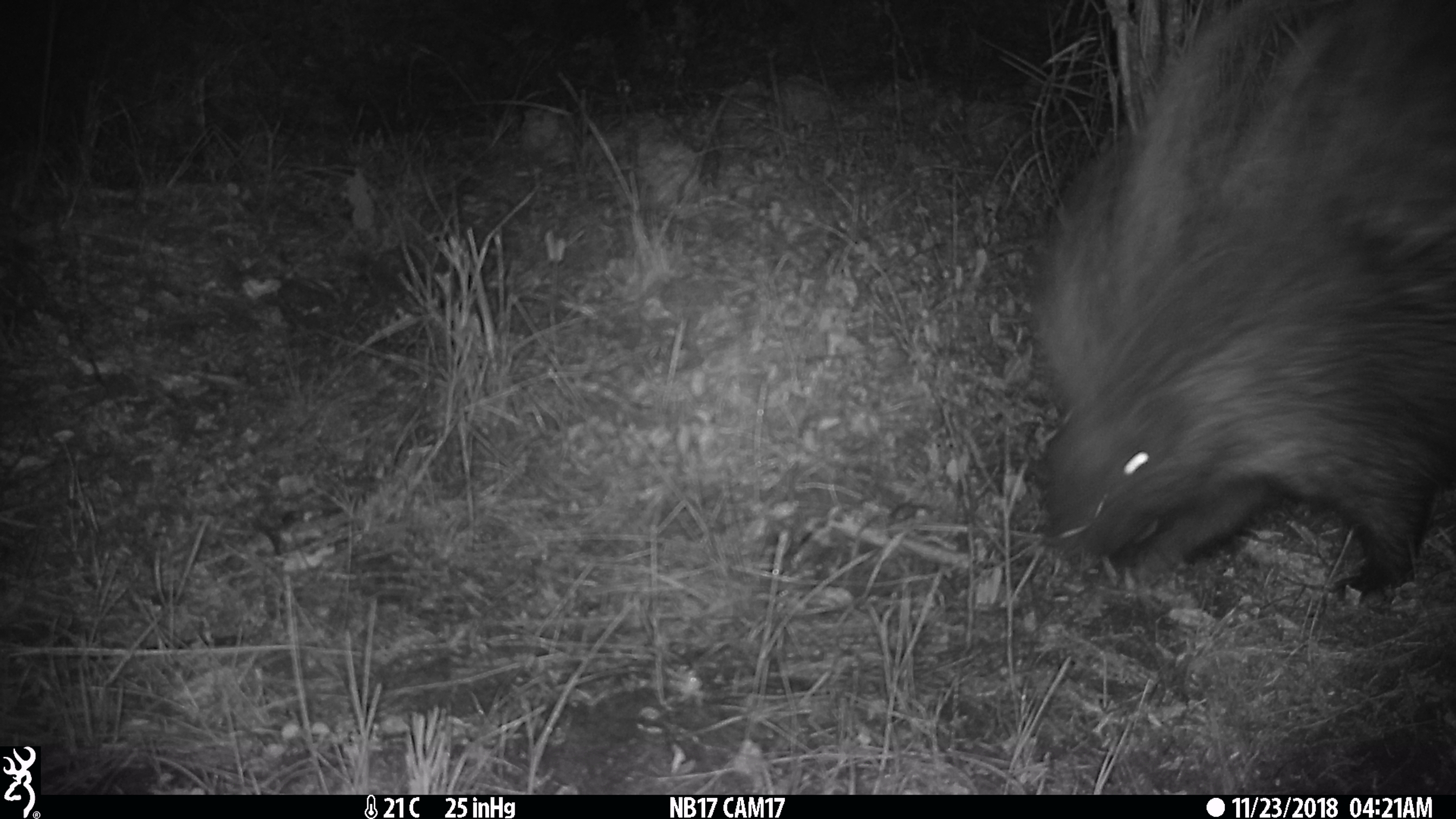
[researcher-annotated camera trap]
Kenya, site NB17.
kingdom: Animalia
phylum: Chordata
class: Mammalia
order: Rodentia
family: Hystricidae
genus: Hystrix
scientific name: Hystrix africaeaustralis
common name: porcupine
Porcupine (Hystrix africaeaustralis).